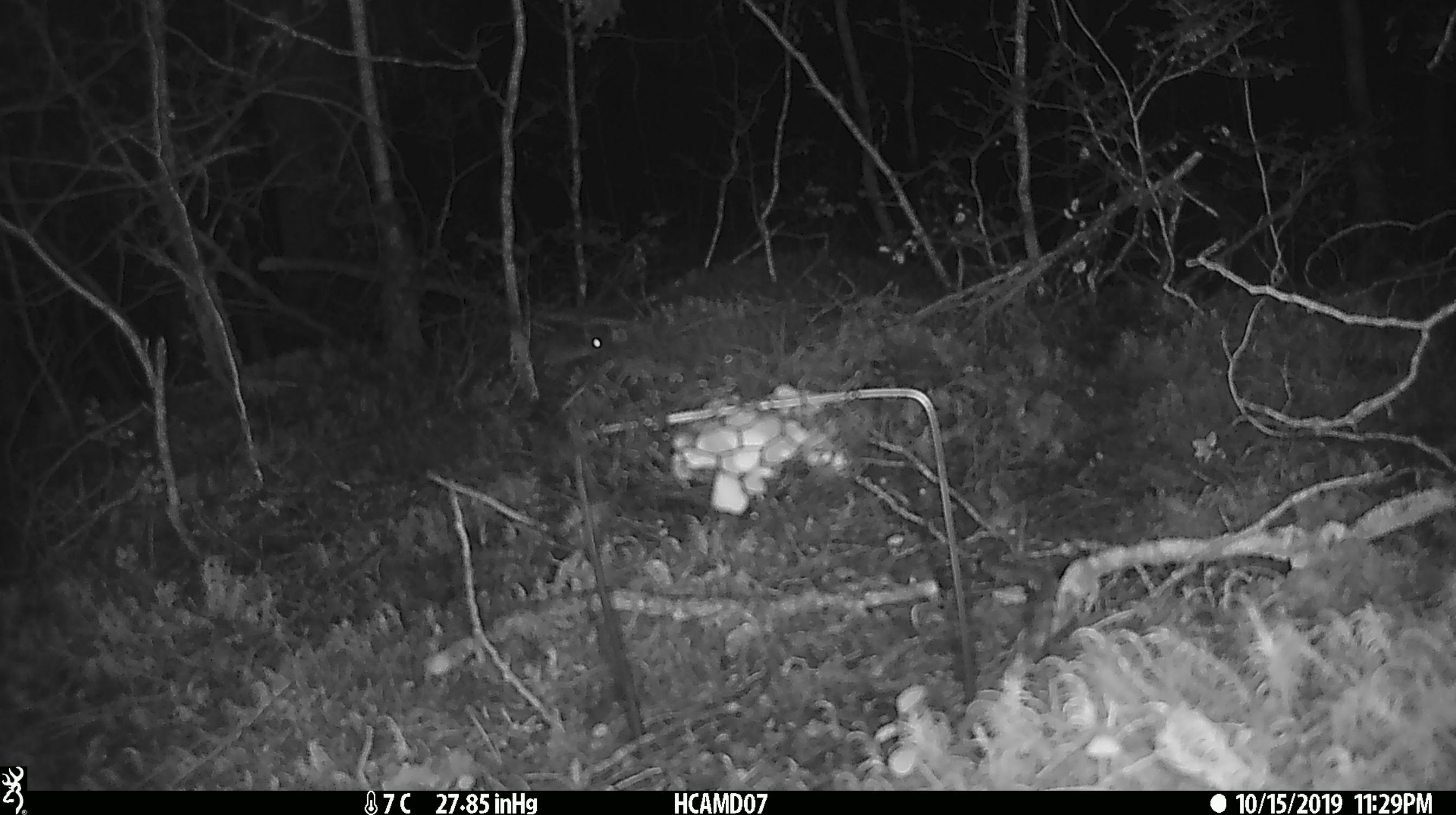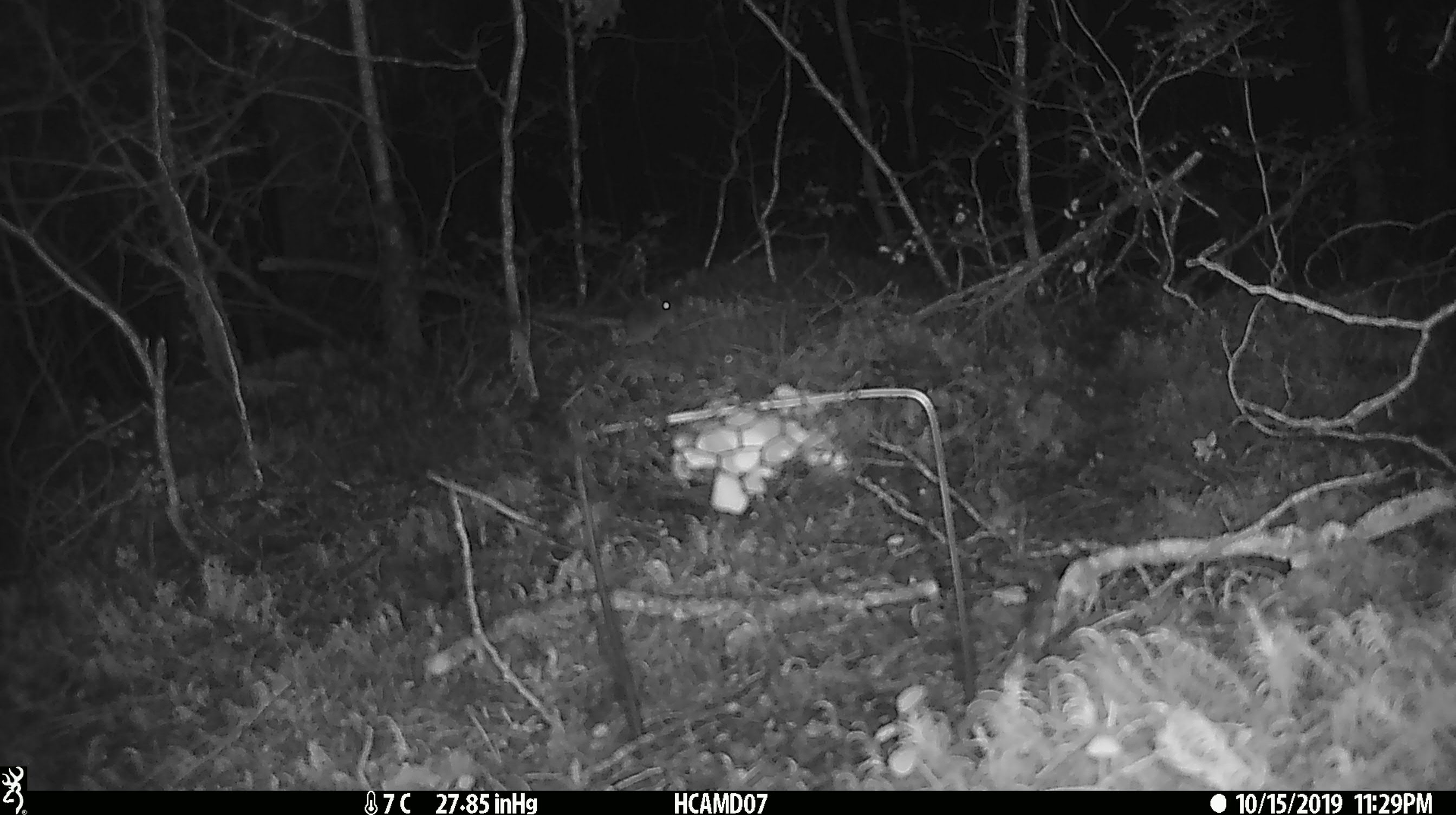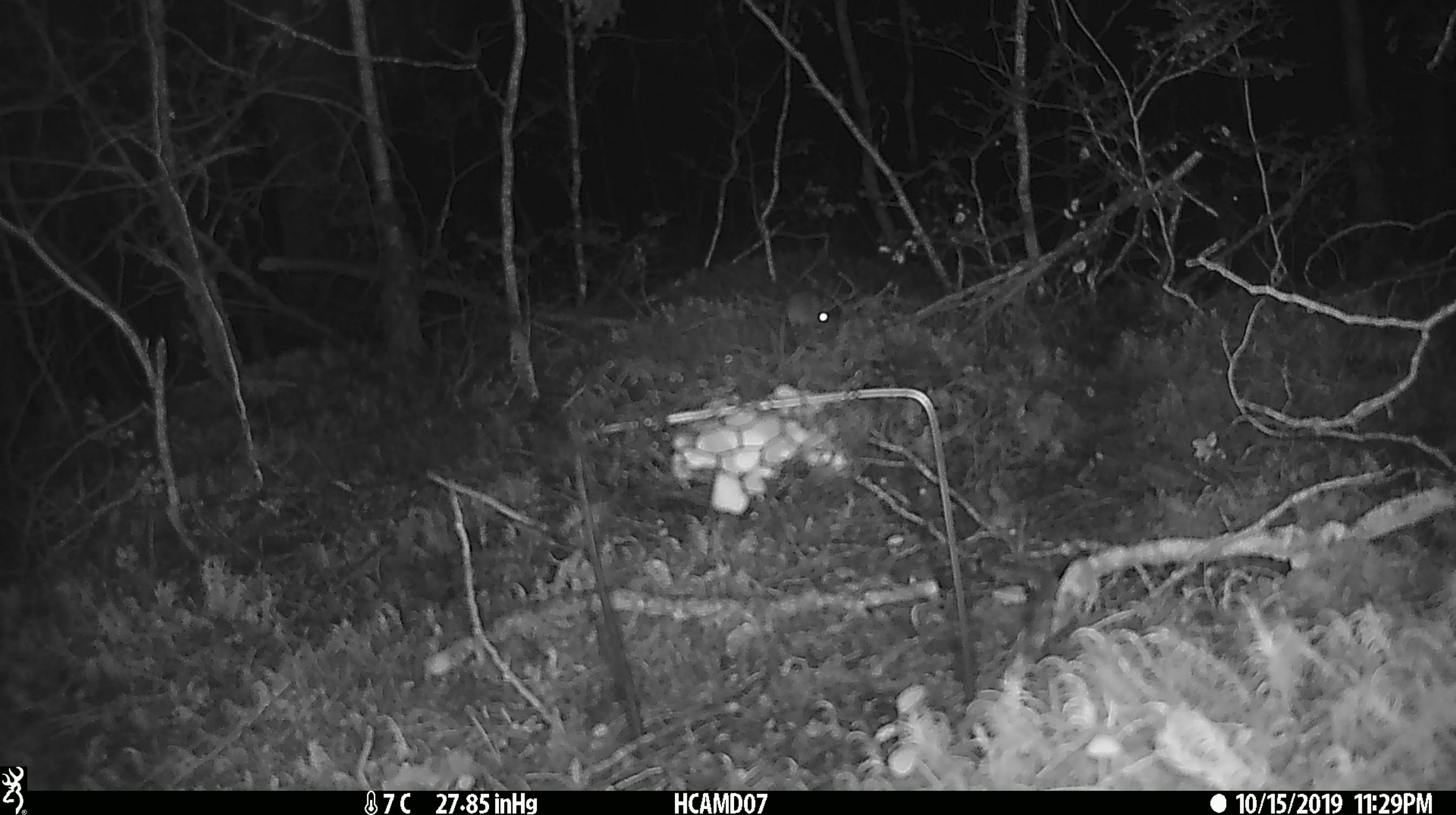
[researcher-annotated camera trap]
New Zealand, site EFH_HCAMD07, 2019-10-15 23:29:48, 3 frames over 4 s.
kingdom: Animalia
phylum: Chordata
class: Mammalia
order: Rodentia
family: Muridae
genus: Mus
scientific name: Mus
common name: mouse